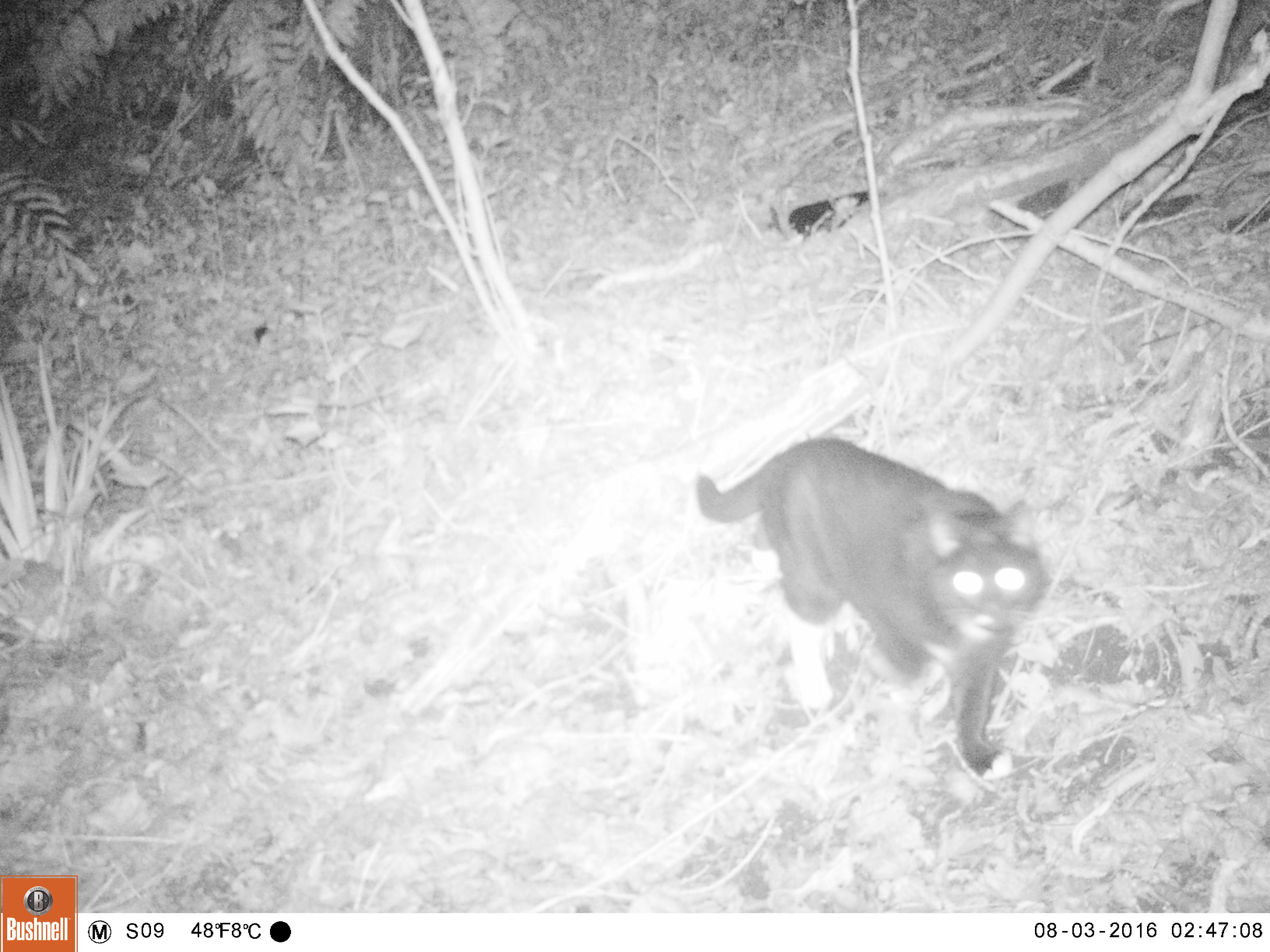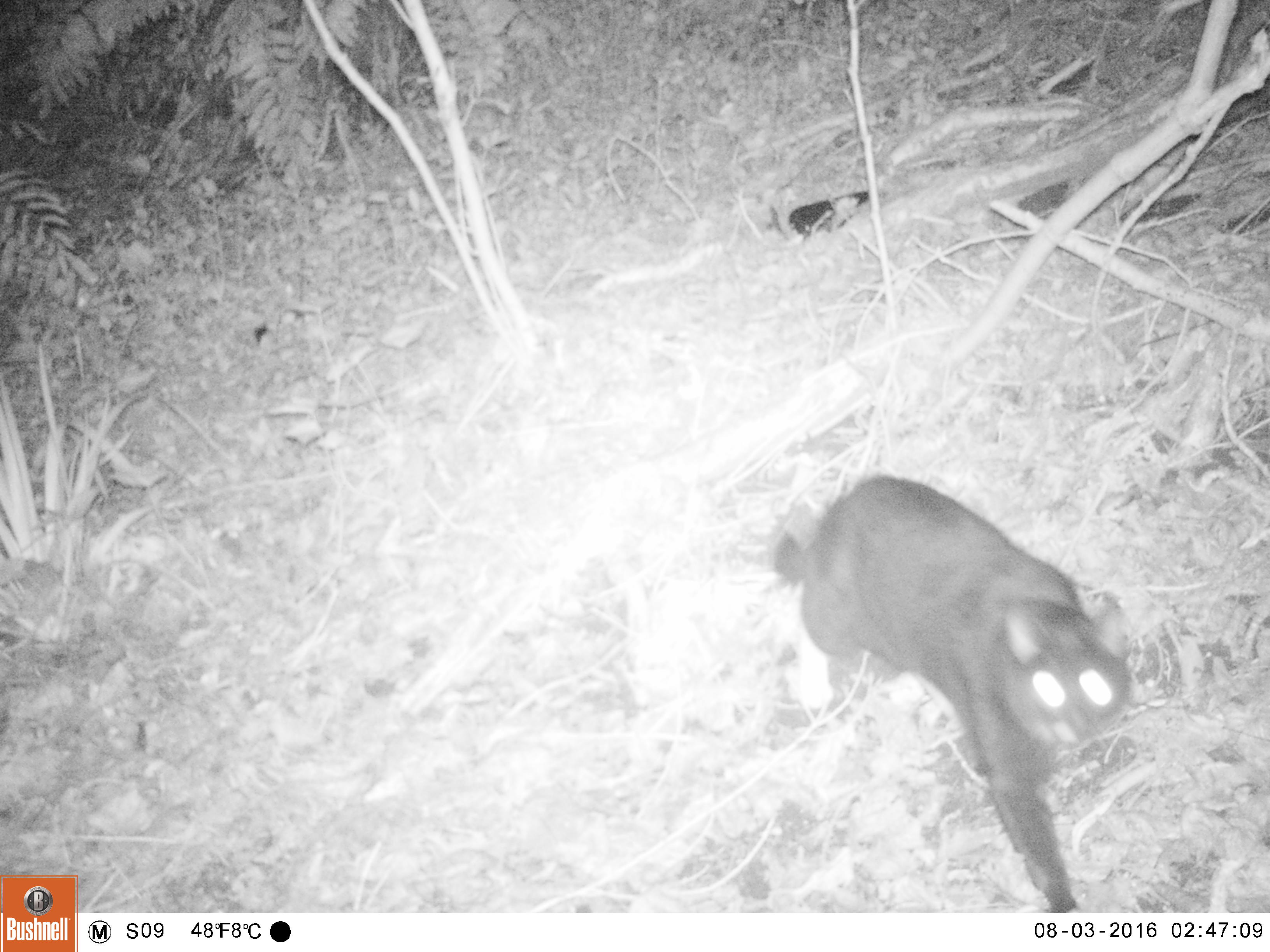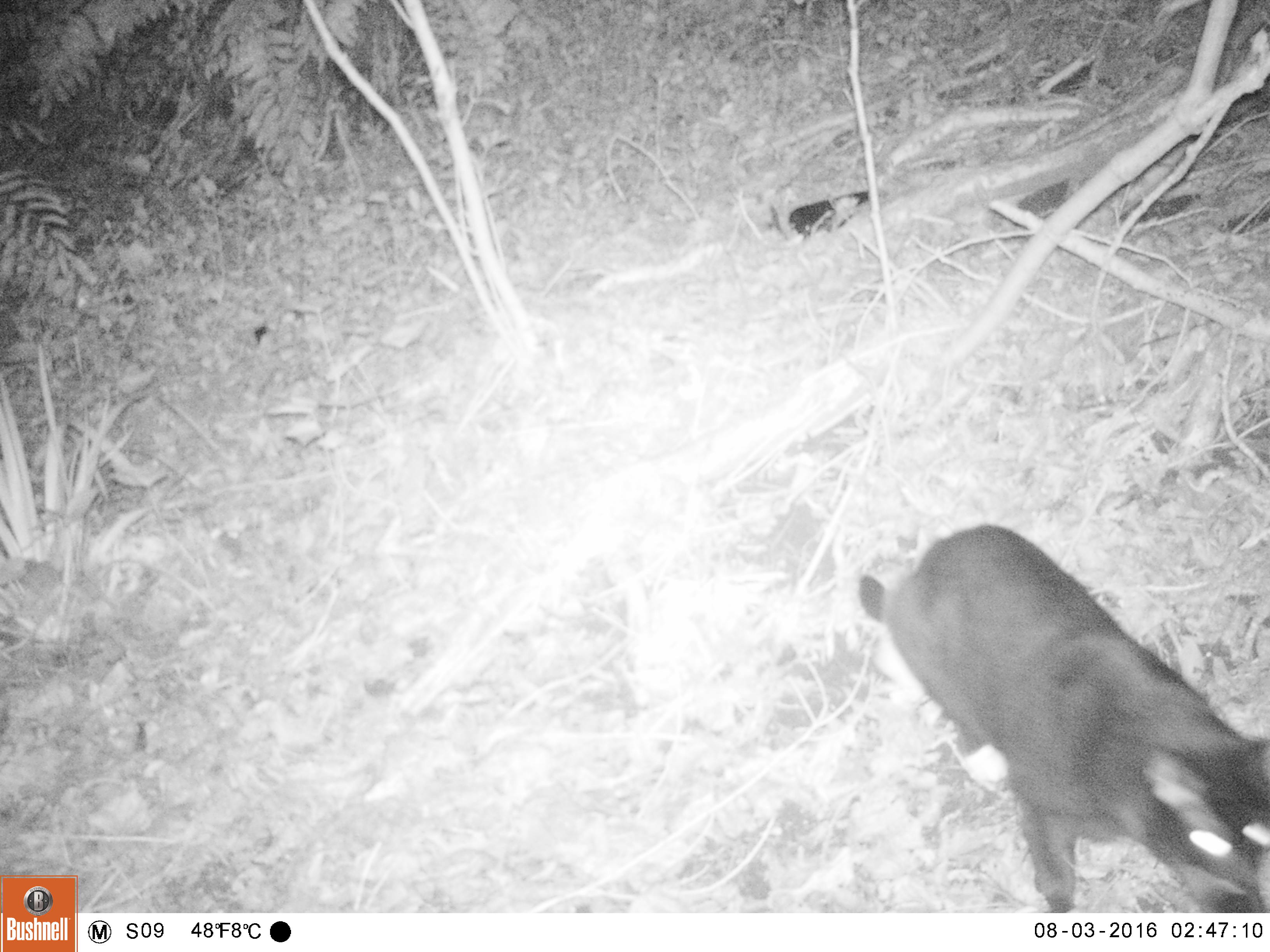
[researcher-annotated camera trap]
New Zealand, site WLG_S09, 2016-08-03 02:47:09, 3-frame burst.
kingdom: Animalia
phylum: Chordata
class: Mammalia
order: Carnivora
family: Felidae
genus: Felis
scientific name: Felis catus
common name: domestic cat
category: cat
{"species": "cat (domestic cat) (Felis catus)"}